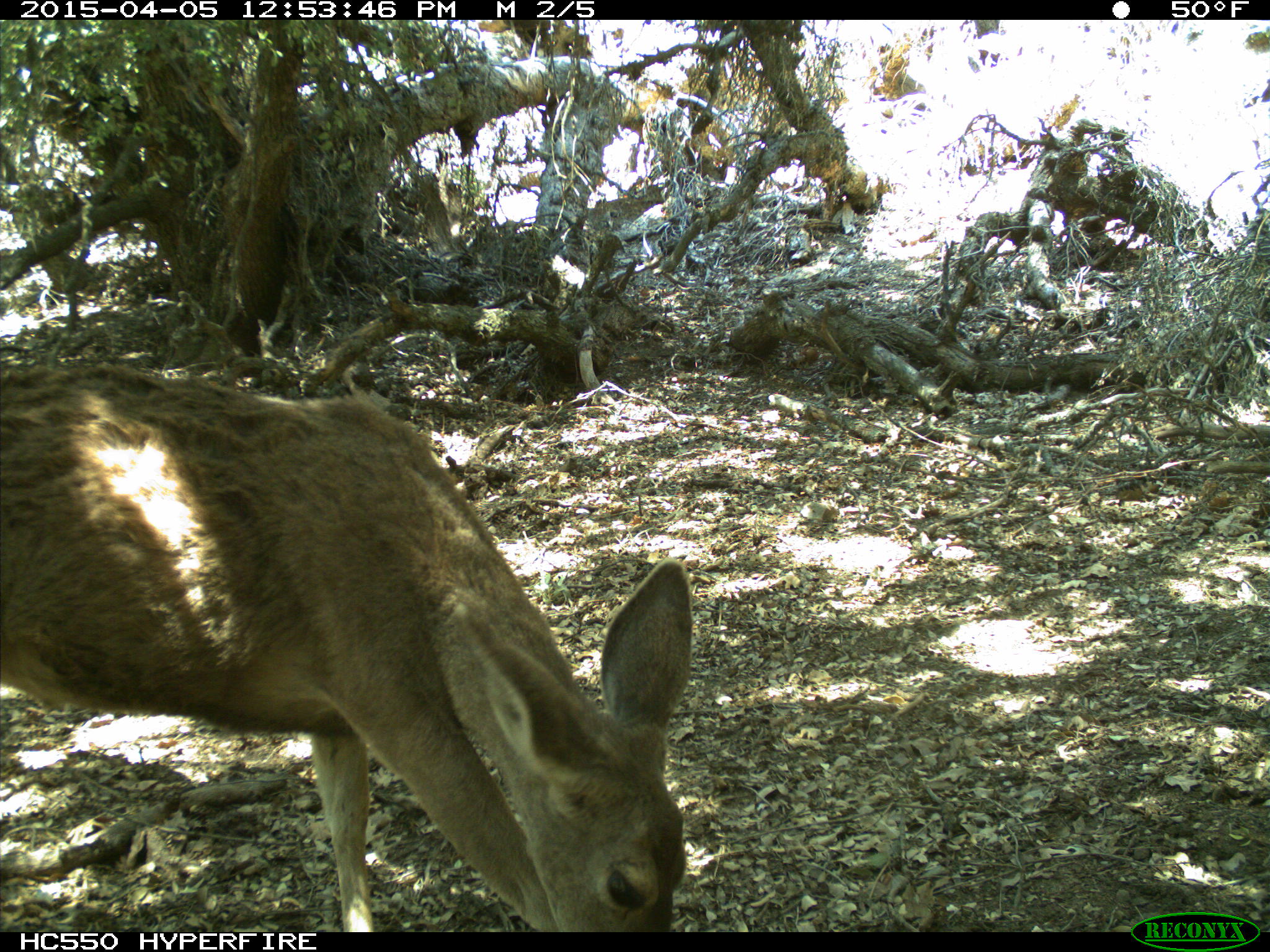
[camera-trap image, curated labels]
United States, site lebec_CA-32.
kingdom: Animalia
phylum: Chordata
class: Mammalia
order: Artiodactyla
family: Cervidae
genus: Odocoileus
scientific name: Odocoileus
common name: deer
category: unidentified deer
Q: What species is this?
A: Unidentified deer (deer) (Odocoileus).